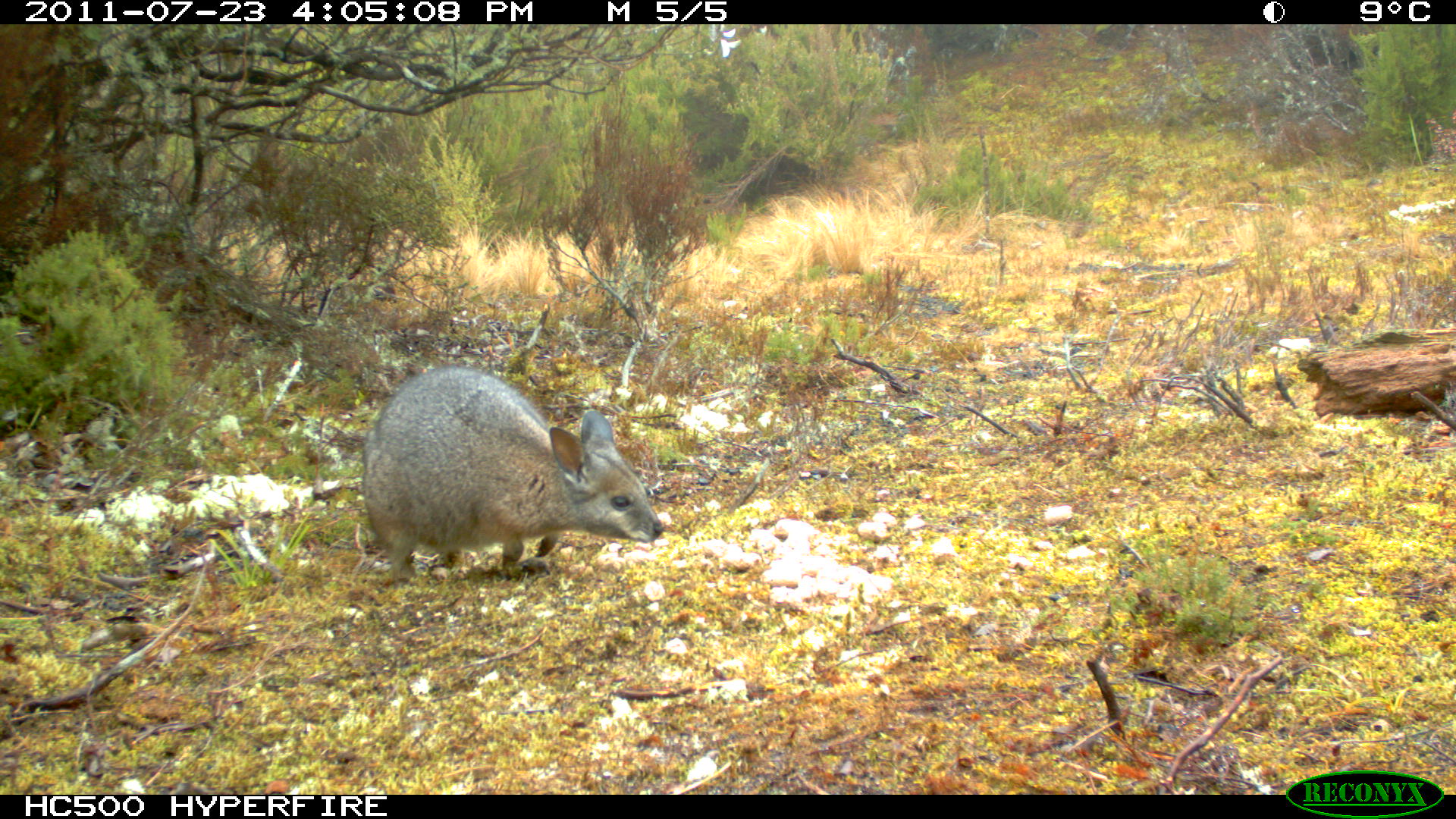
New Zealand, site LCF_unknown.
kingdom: Animalia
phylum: Chordata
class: Mammalia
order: Diprotodontia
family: Macropodidae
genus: Notamacropus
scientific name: Notamacropus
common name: wallaby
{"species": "wallaby (Notamacropus)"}